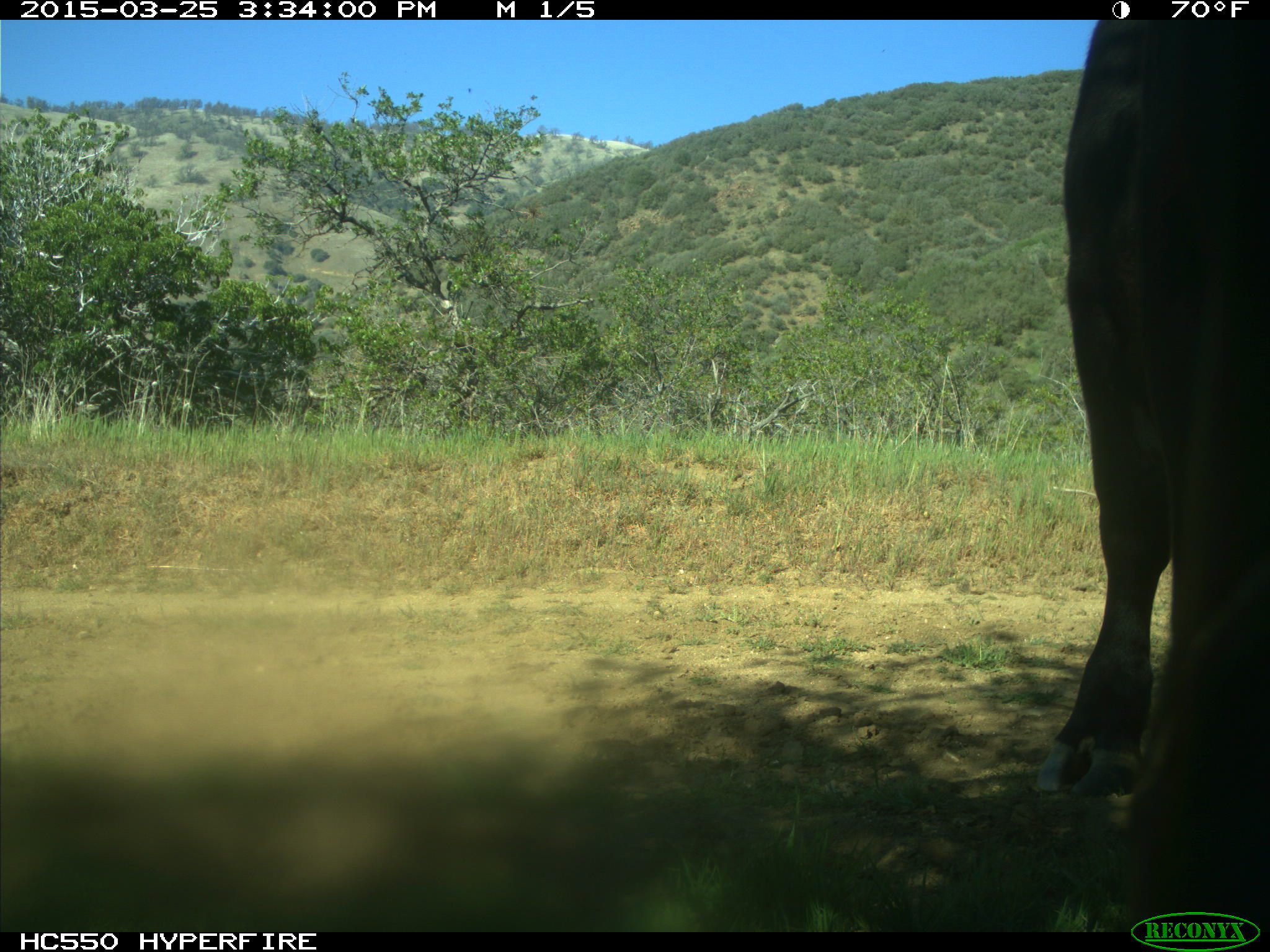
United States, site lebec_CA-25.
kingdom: Animalia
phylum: Chordata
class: Mammalia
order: Artiodactyla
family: Bovidae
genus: Bos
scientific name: Bos taurus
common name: domestic cow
Bos taurus (domestic cow).